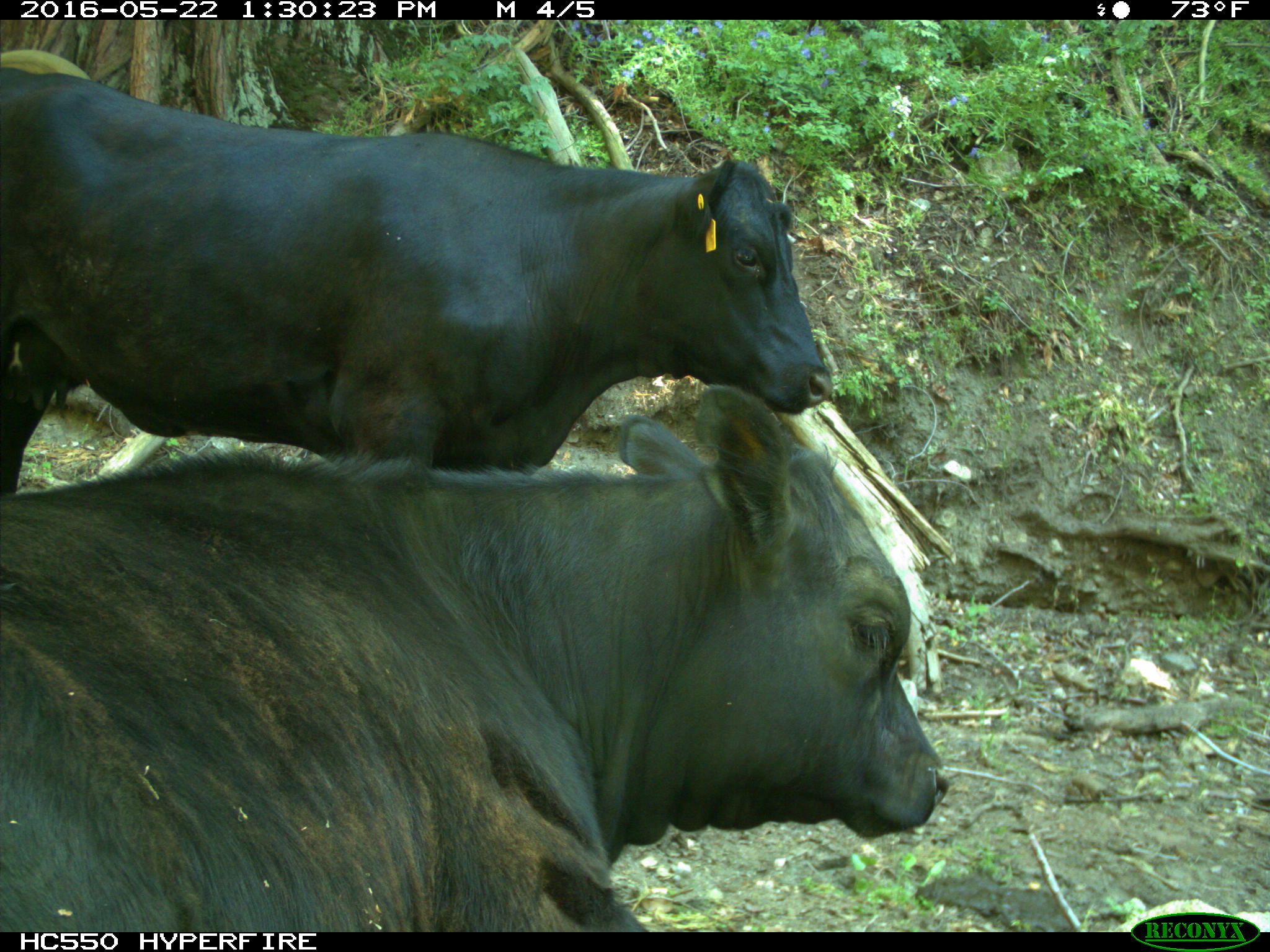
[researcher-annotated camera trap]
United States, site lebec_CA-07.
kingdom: Animalia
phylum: Chordata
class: Mammalia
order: Artiodactyla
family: Bovidae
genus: Bos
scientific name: Bos taurus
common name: domestic cow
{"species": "Bos taurus (domestic cow)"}